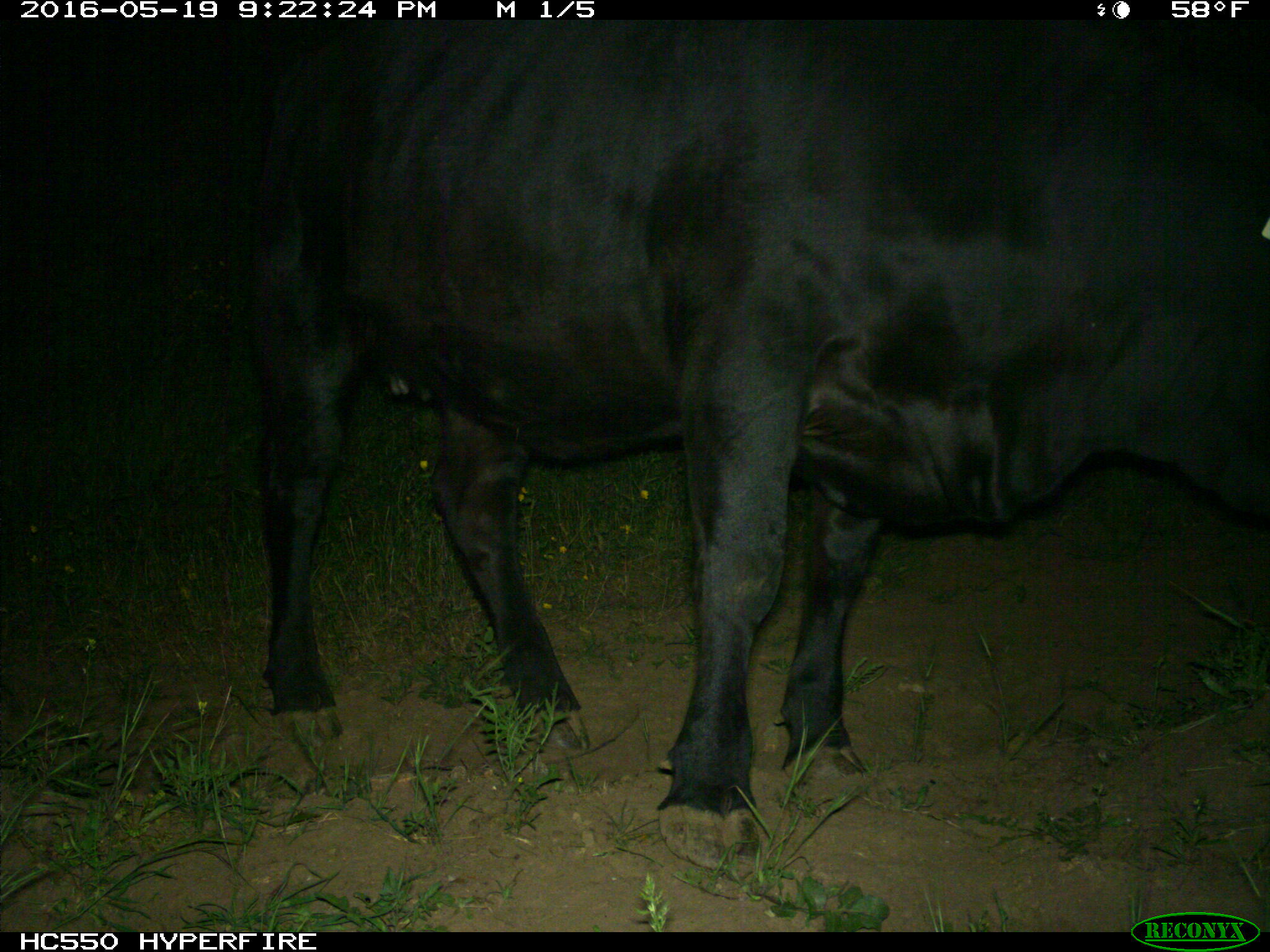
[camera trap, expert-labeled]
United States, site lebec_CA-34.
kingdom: Animalia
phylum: Chordata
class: Mammalia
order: Artiodactyla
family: Bovidae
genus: Bos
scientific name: Bos taurus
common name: domestic cow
Bos taurus (domestic cow).